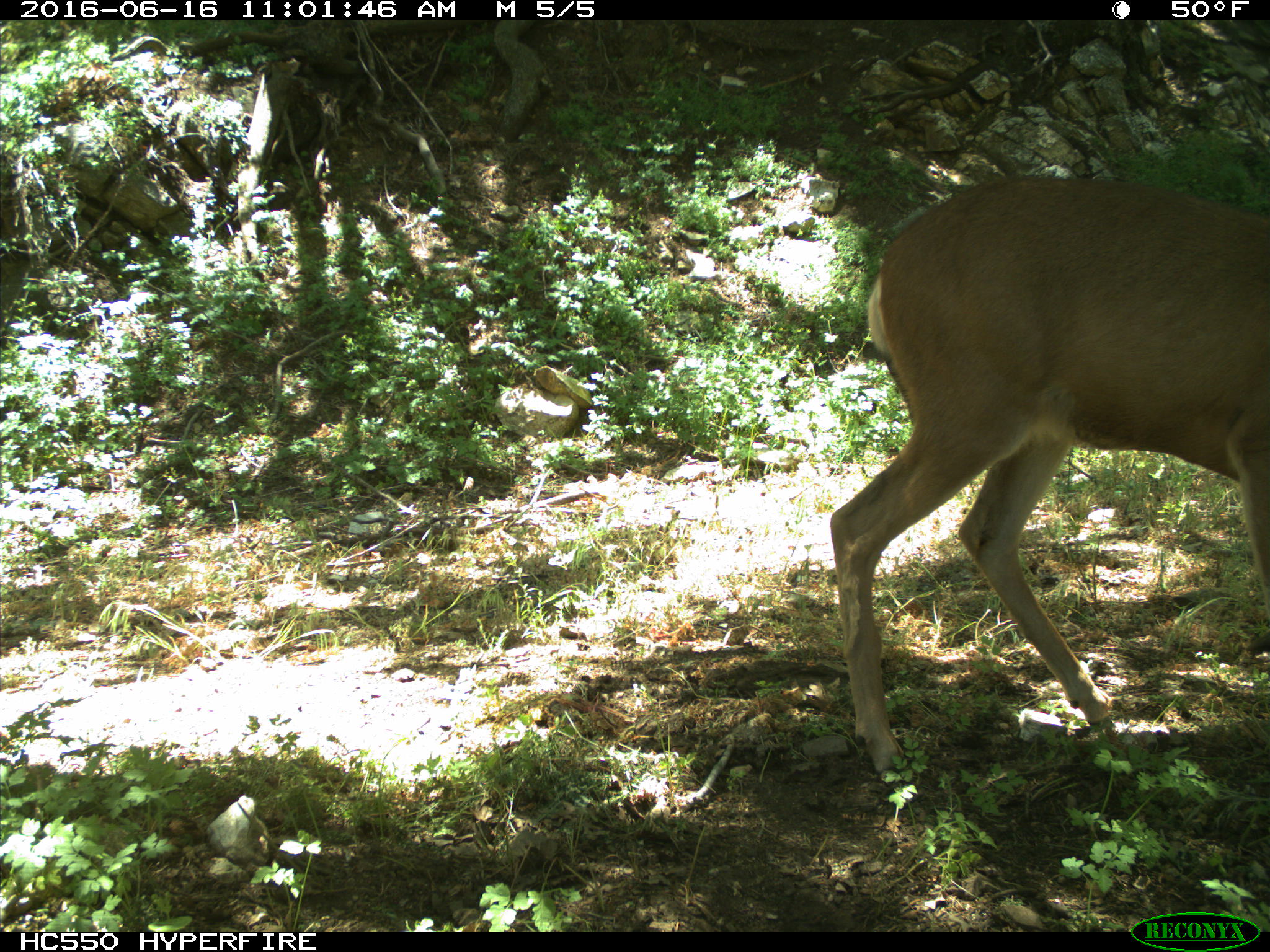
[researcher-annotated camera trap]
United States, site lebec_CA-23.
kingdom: Animalia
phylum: Chordata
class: Mammalia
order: Artiodactyla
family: Cervidae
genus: Odocoileus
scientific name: Odocoileus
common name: deer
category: unidentified deer